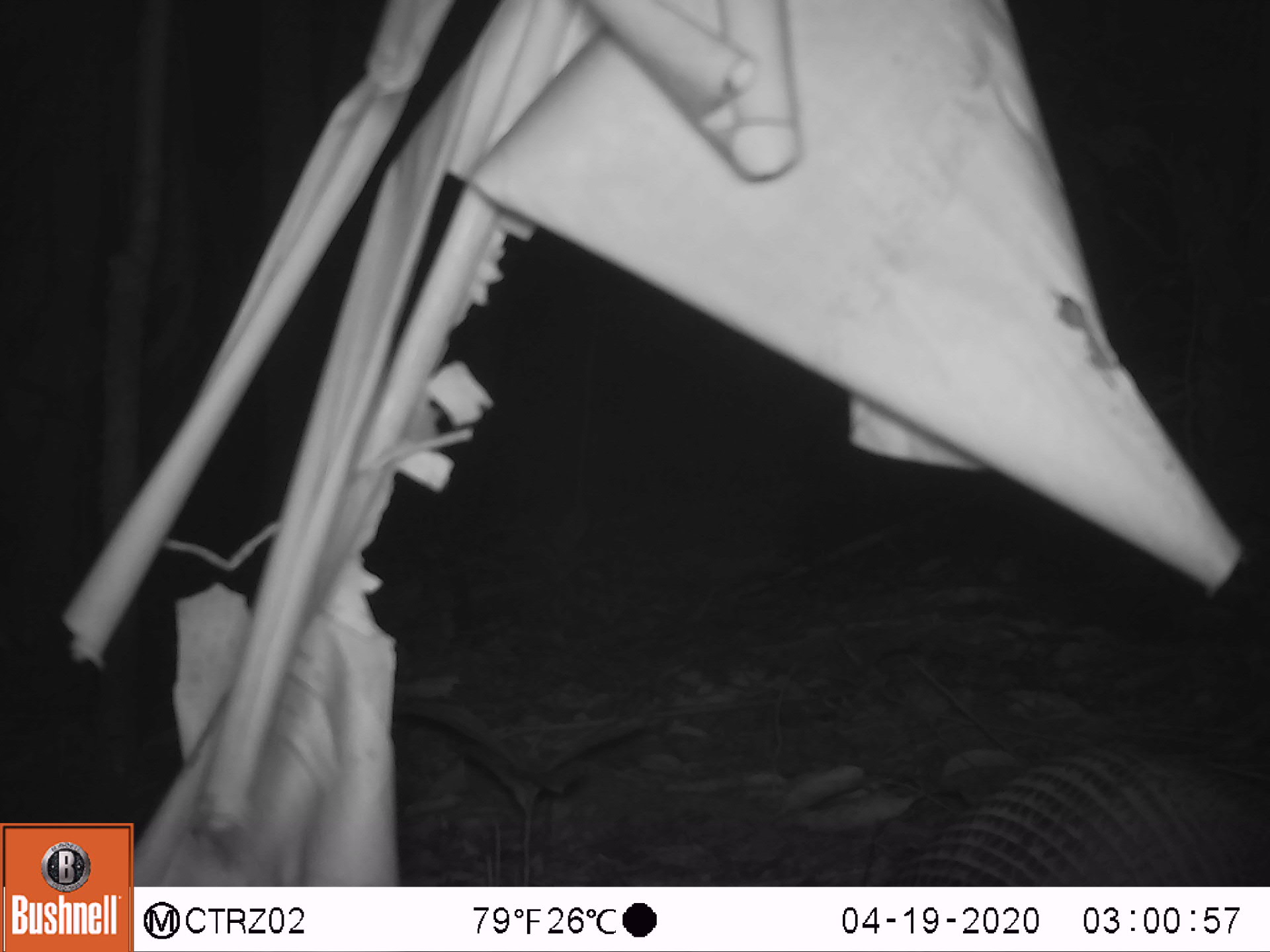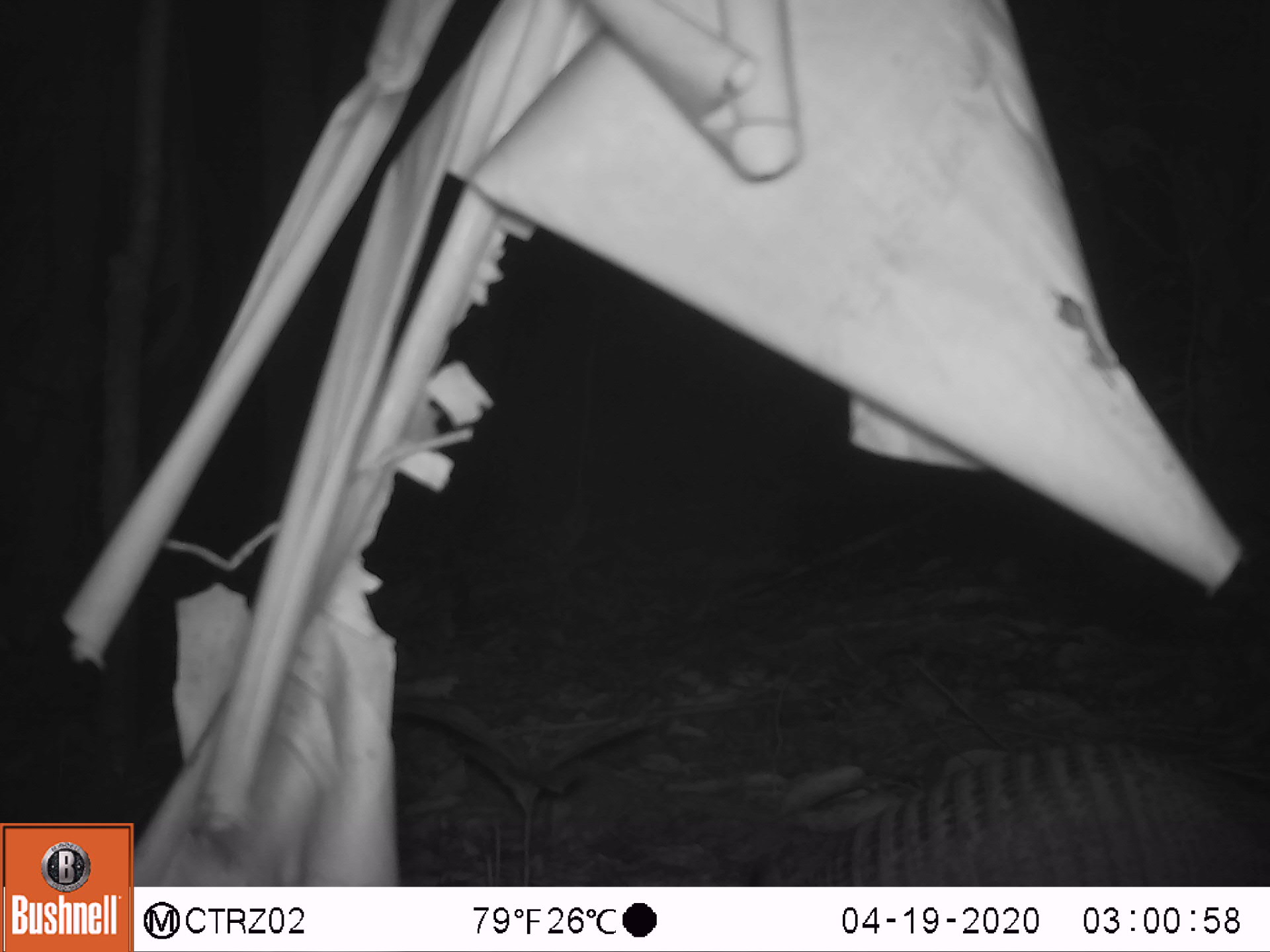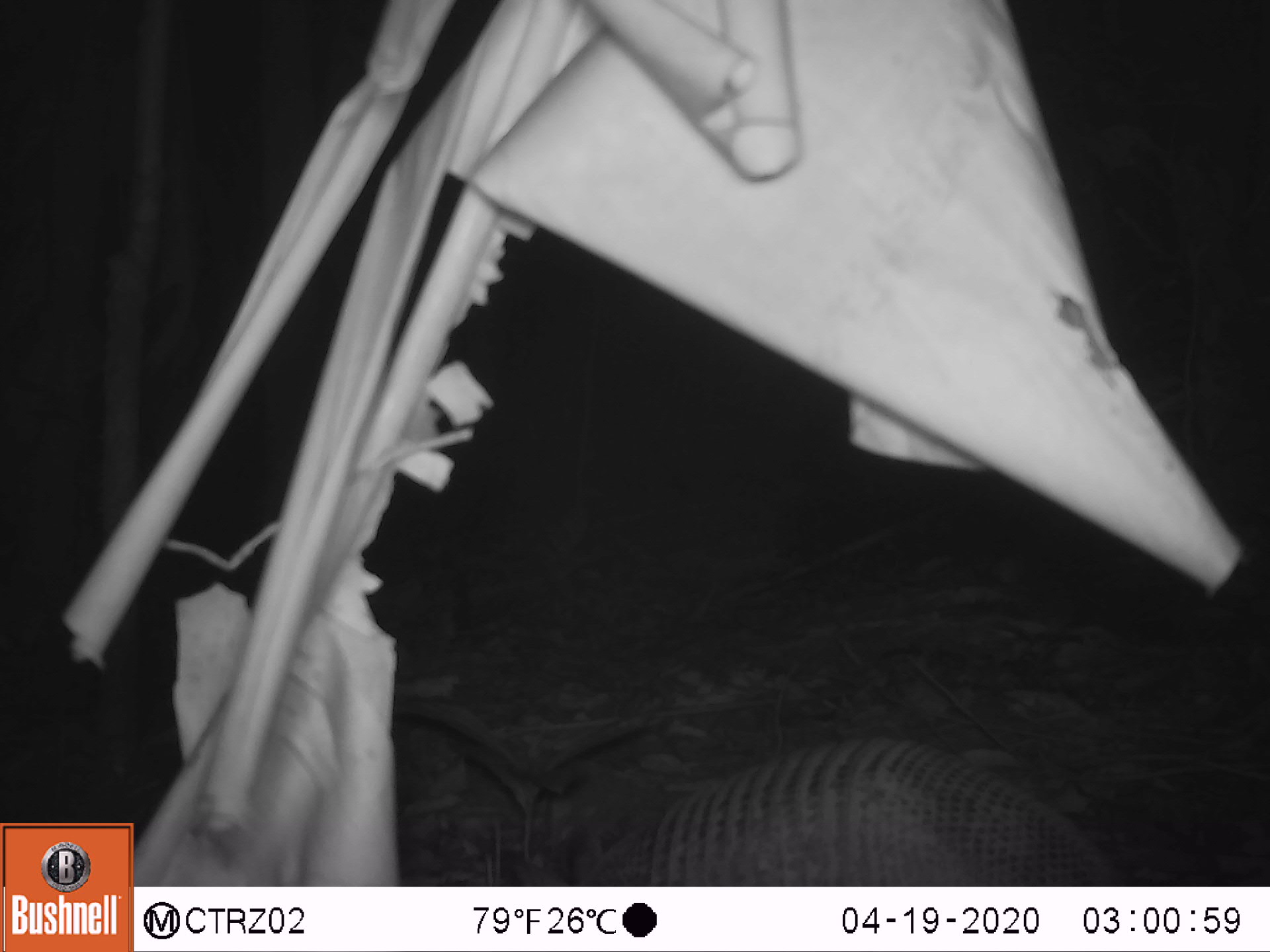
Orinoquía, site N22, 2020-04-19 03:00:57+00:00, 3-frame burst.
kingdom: Animalia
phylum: Chordata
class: Mammalia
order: Cingulata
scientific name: Cingulata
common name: armadillo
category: unknown armadillo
Unknown armadillo (armadillo) (Cingulata).